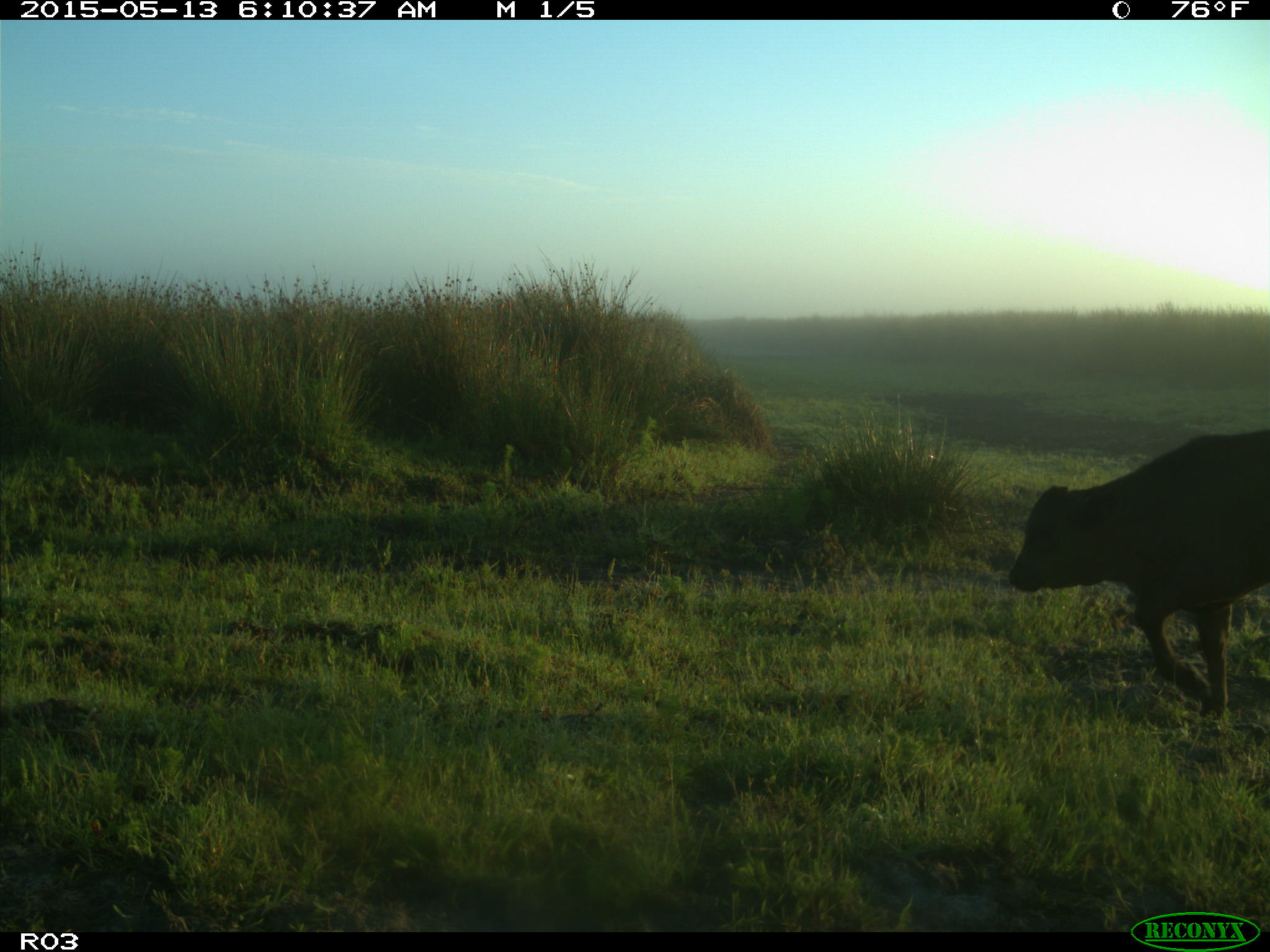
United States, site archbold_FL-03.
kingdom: Animalia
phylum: Chordata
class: Mammalia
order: Artiodactyla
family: Bovidae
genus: Bos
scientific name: Bos taurus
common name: domestic cow